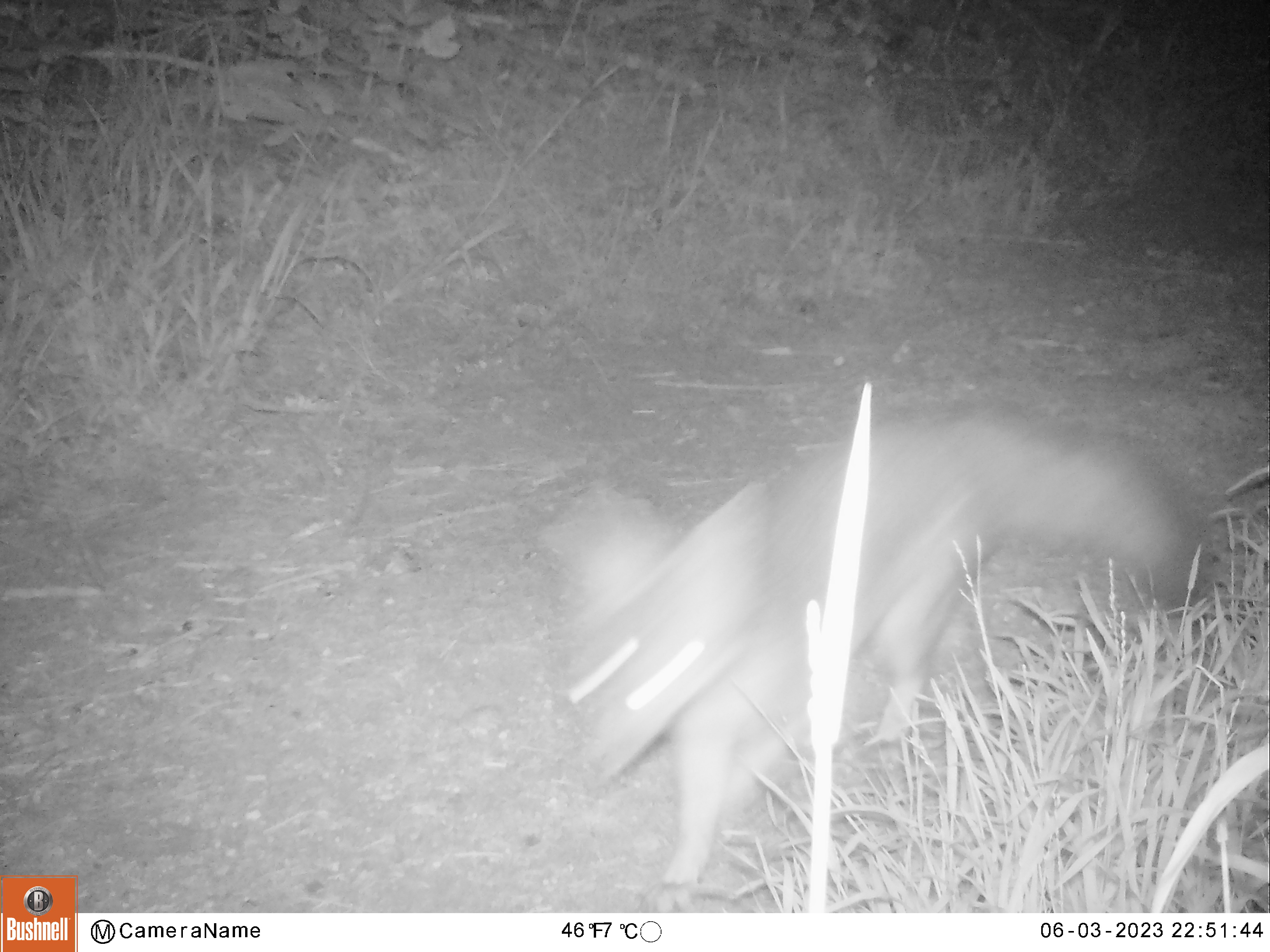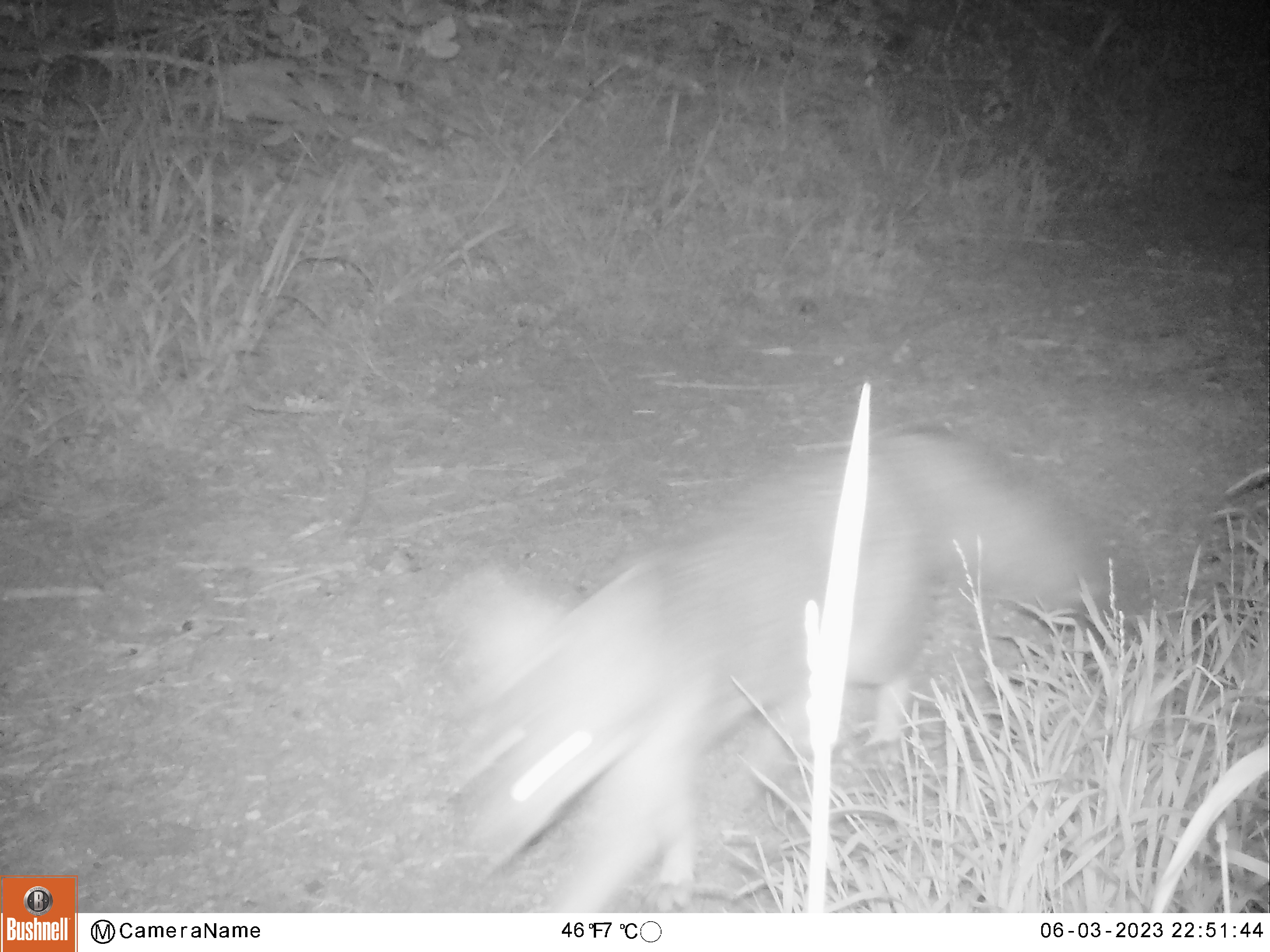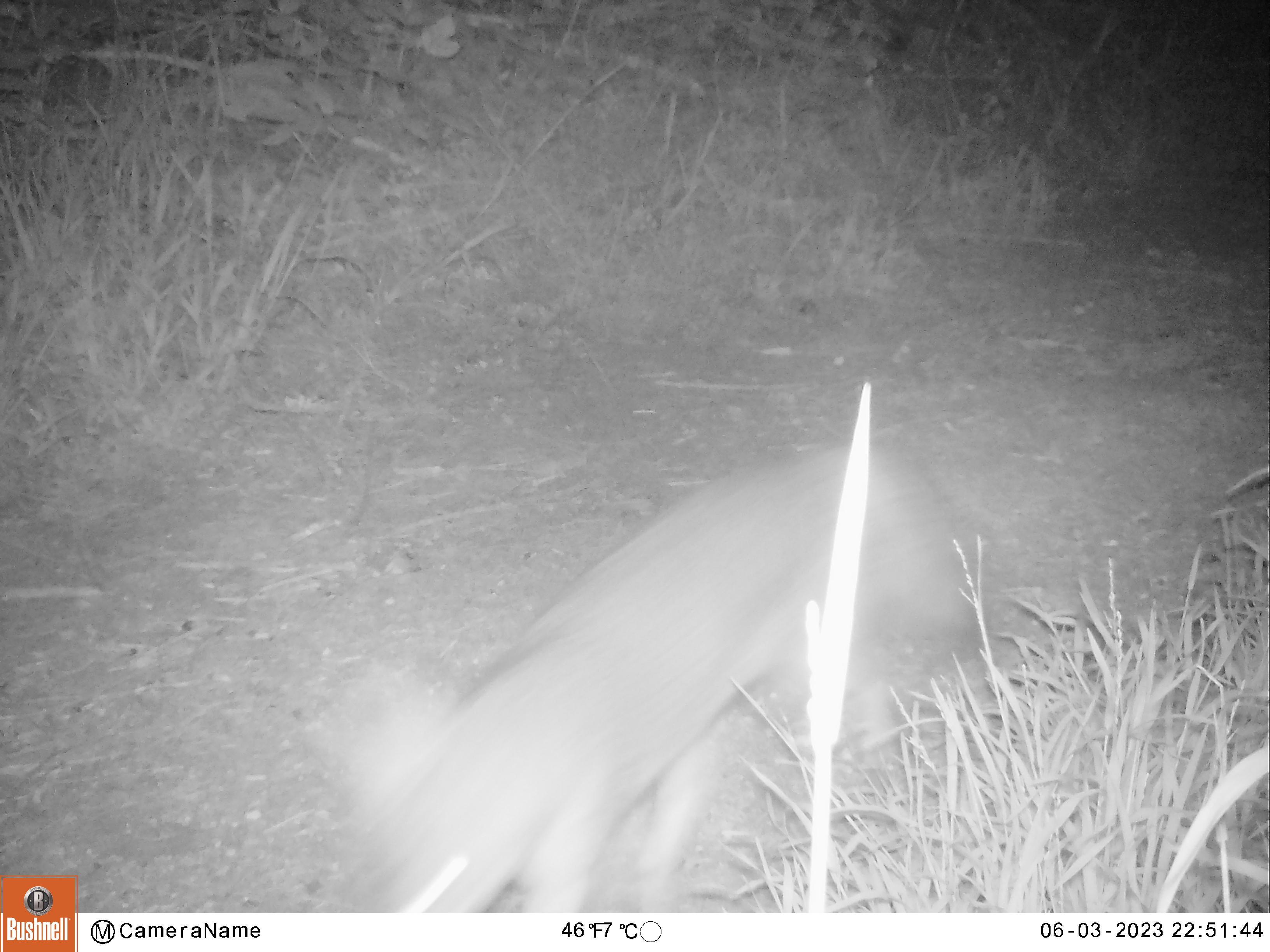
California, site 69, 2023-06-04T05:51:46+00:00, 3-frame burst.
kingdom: Animalia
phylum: Chordata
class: Mammalia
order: Carnivora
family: Canidae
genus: Urocyon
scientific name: Urocyon cinereoargenteus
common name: gray fox